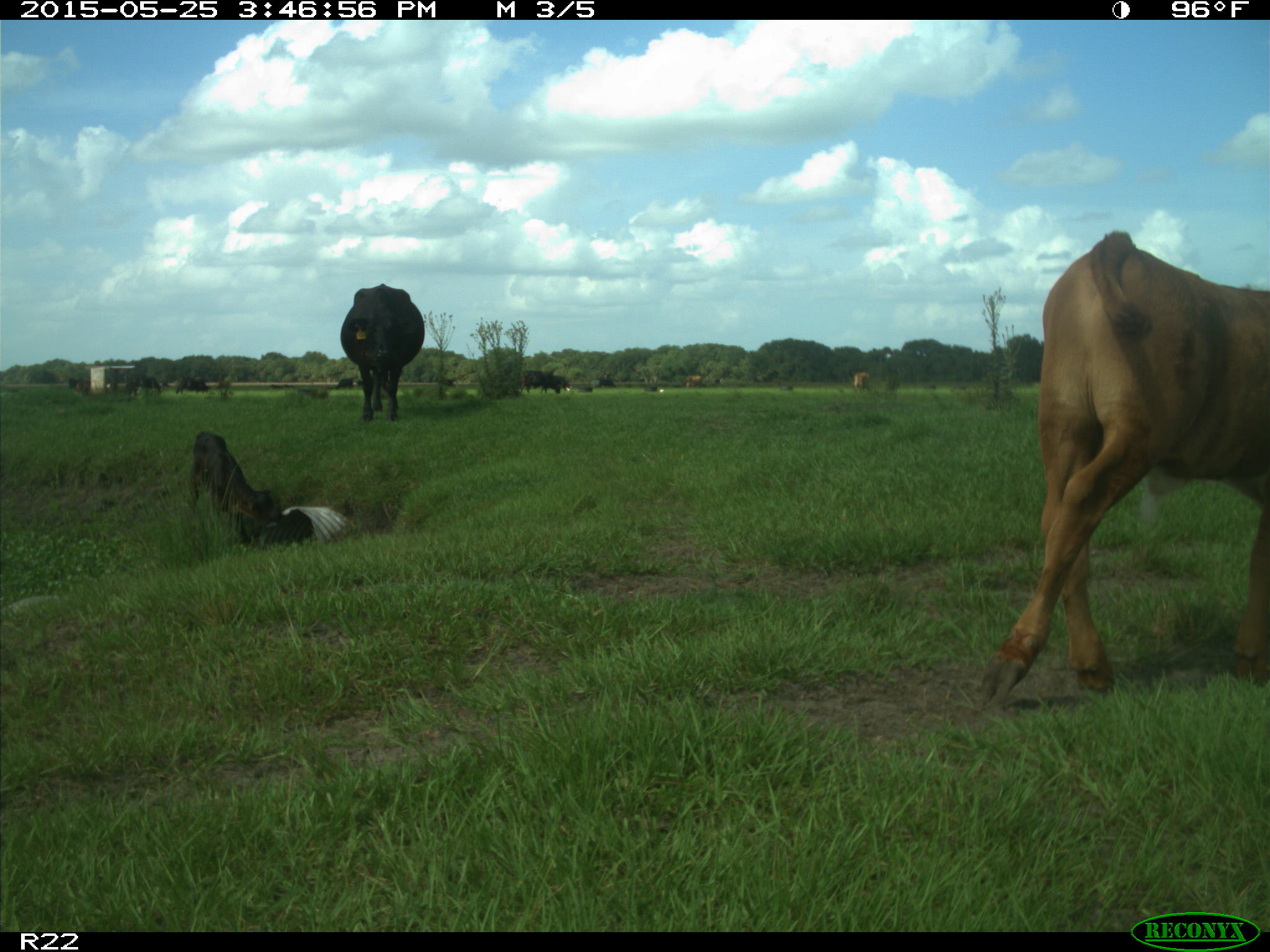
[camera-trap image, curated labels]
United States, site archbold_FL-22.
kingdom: Animalia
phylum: Chordata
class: Mammalia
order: Artiodactyla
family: Bovidae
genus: Bos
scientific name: Bos taurus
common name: domestic cow